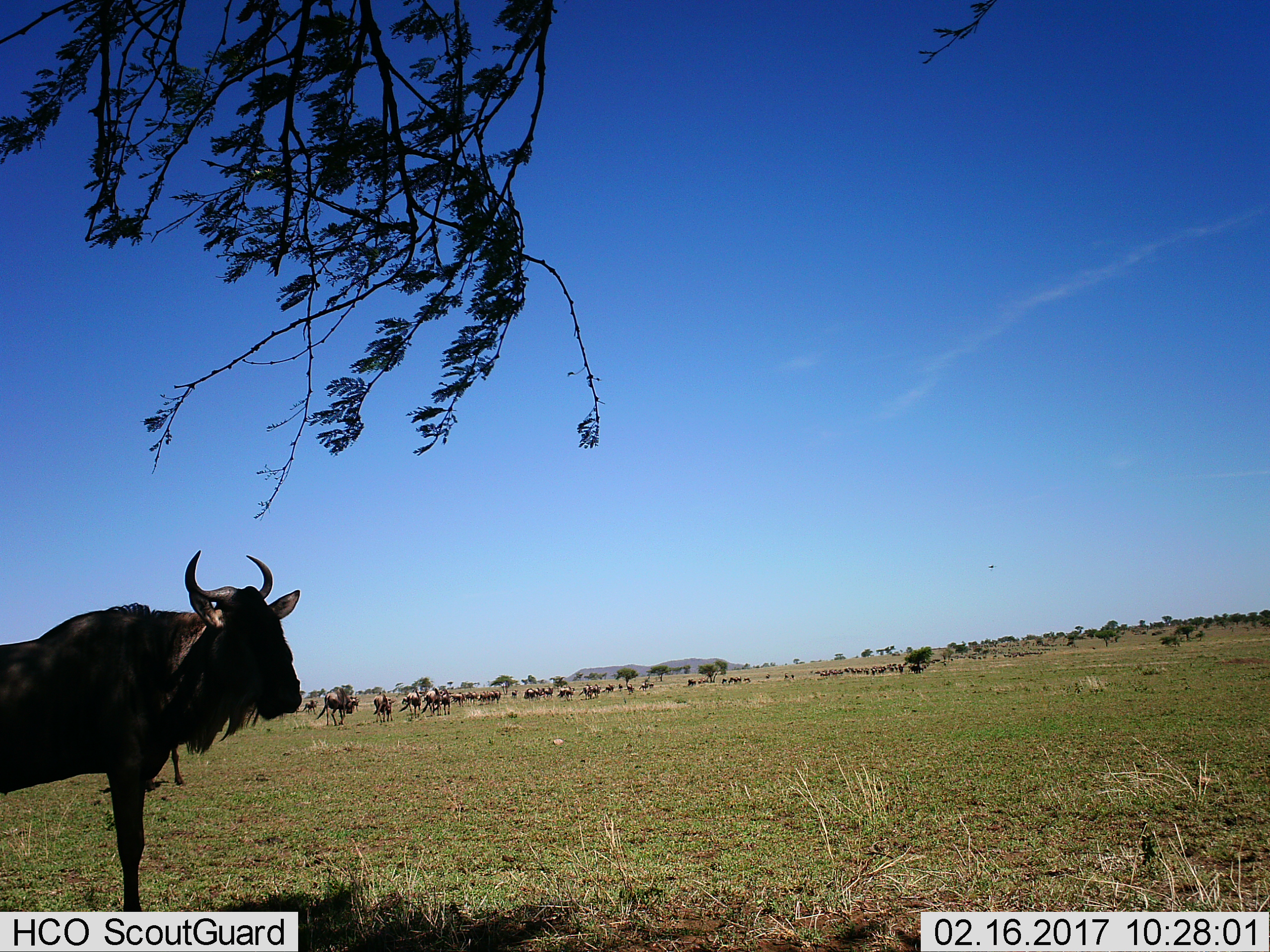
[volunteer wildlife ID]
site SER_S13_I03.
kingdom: Animalia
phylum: Chordata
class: Mammalia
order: Artiodactyla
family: Bovidae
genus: Connochaetes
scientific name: Connochaetes taurinus taurinus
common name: blue wildebeest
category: wildebeestblue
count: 11-50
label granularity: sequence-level